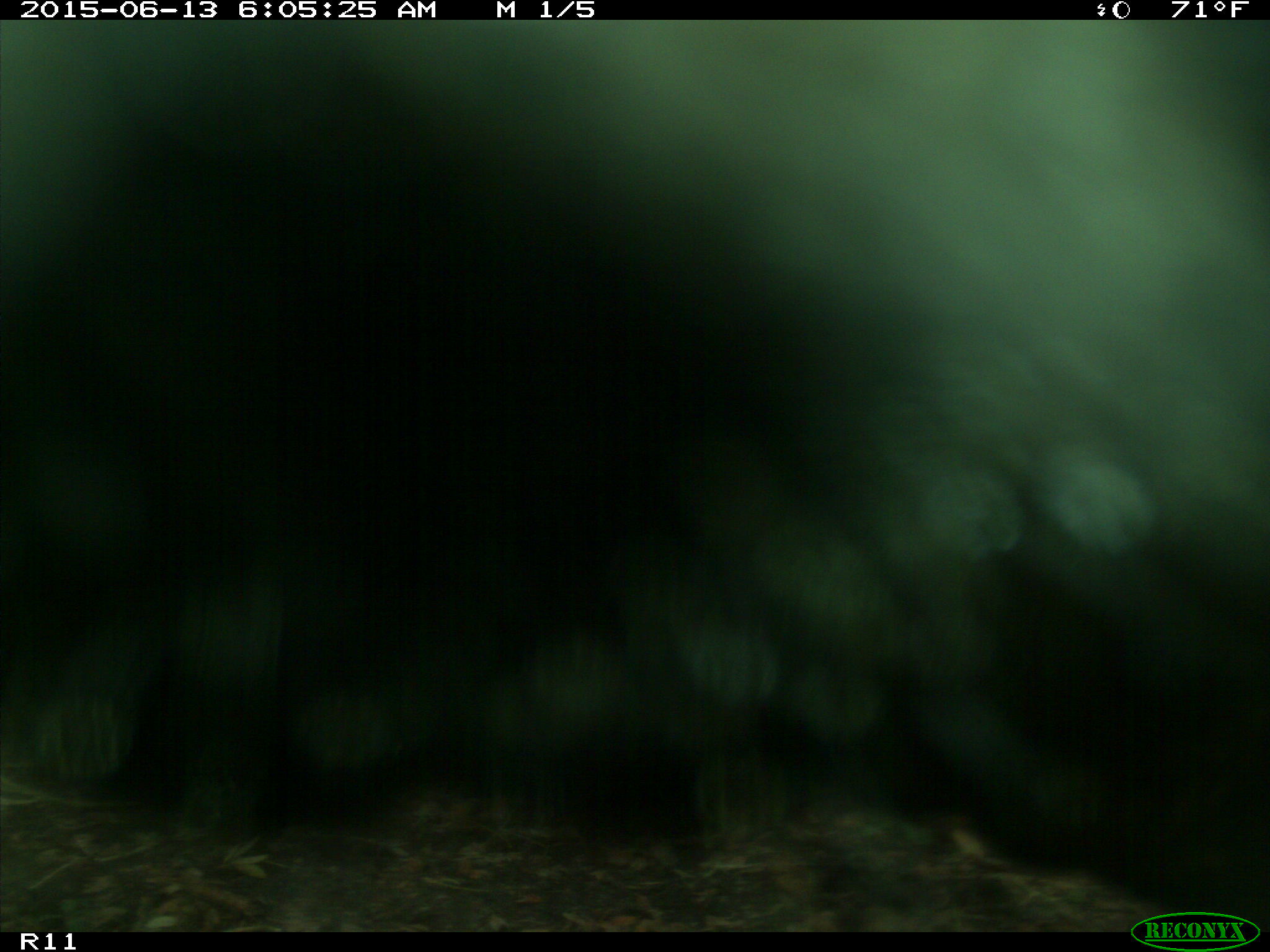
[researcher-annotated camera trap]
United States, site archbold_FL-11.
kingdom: Animalia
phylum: Chordata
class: Mammalia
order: Artiodactyla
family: Bovidae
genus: Bos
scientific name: Bos taurus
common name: domestic cow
Bos taurus (domestic cow).